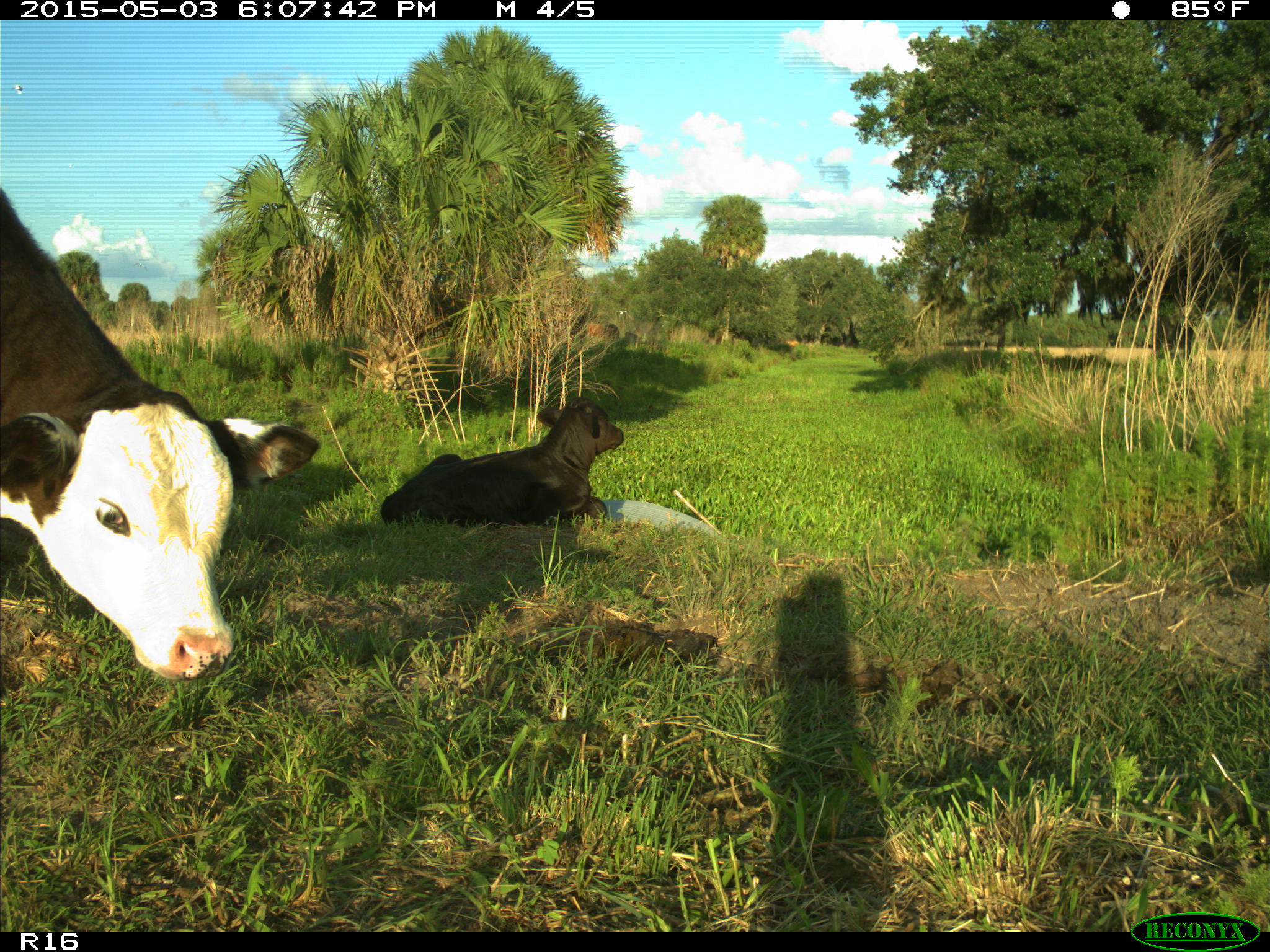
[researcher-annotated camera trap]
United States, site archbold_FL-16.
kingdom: Animalia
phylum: Chordata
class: Mammalia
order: Artiodactyla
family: Bovidae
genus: Bos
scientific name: Bos taurus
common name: domestic cow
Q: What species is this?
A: Bos taurus (domestic cow).